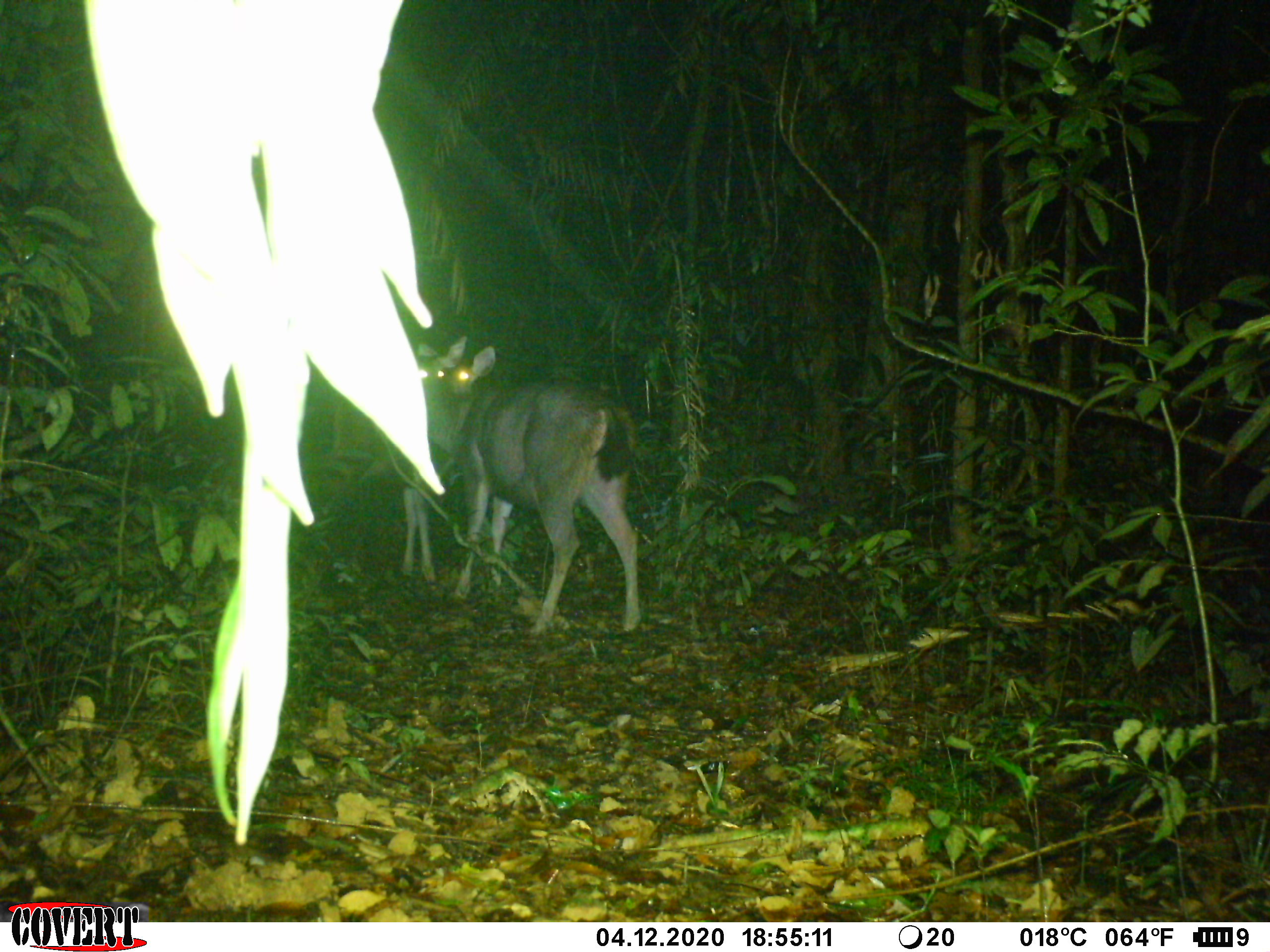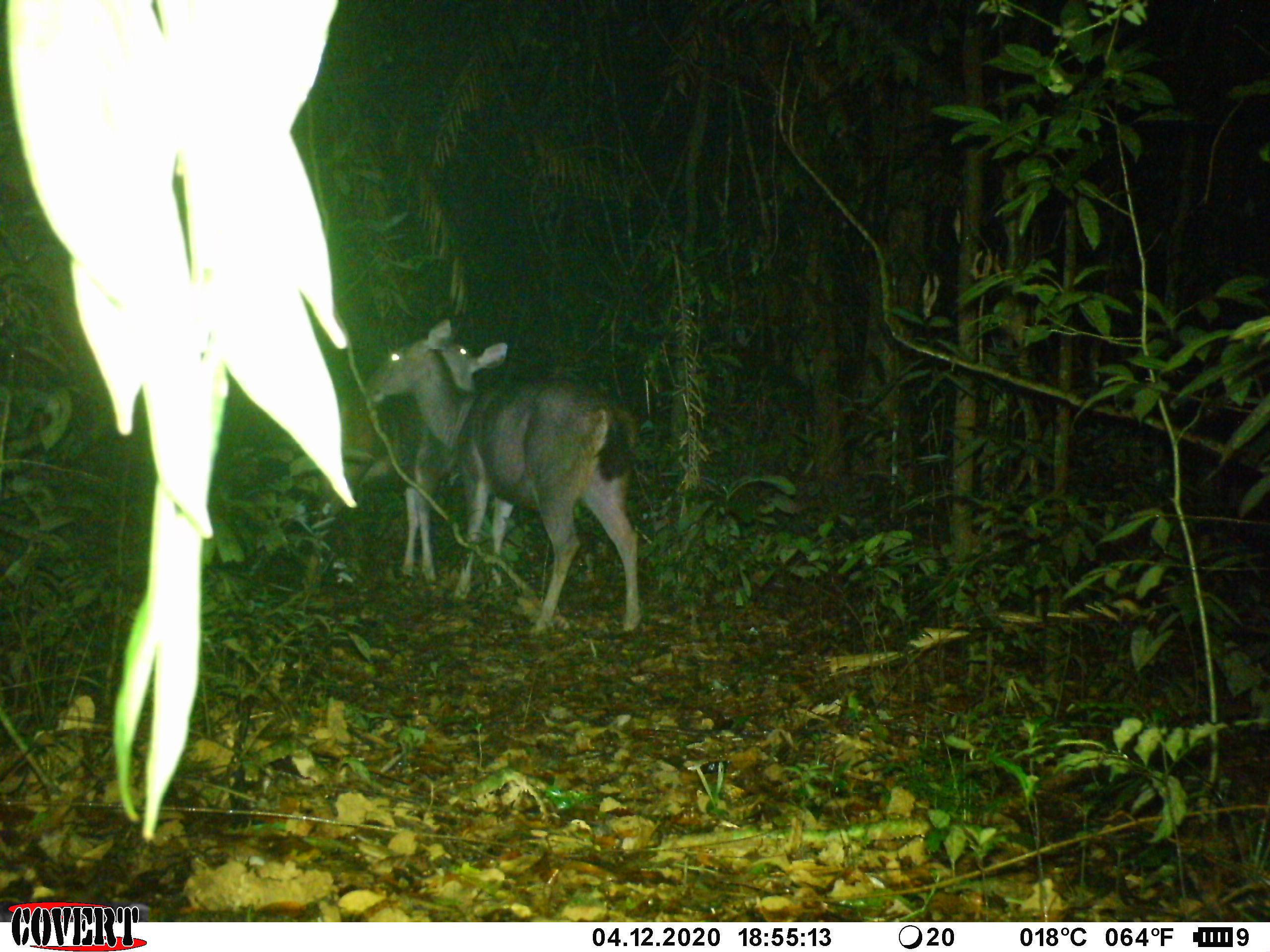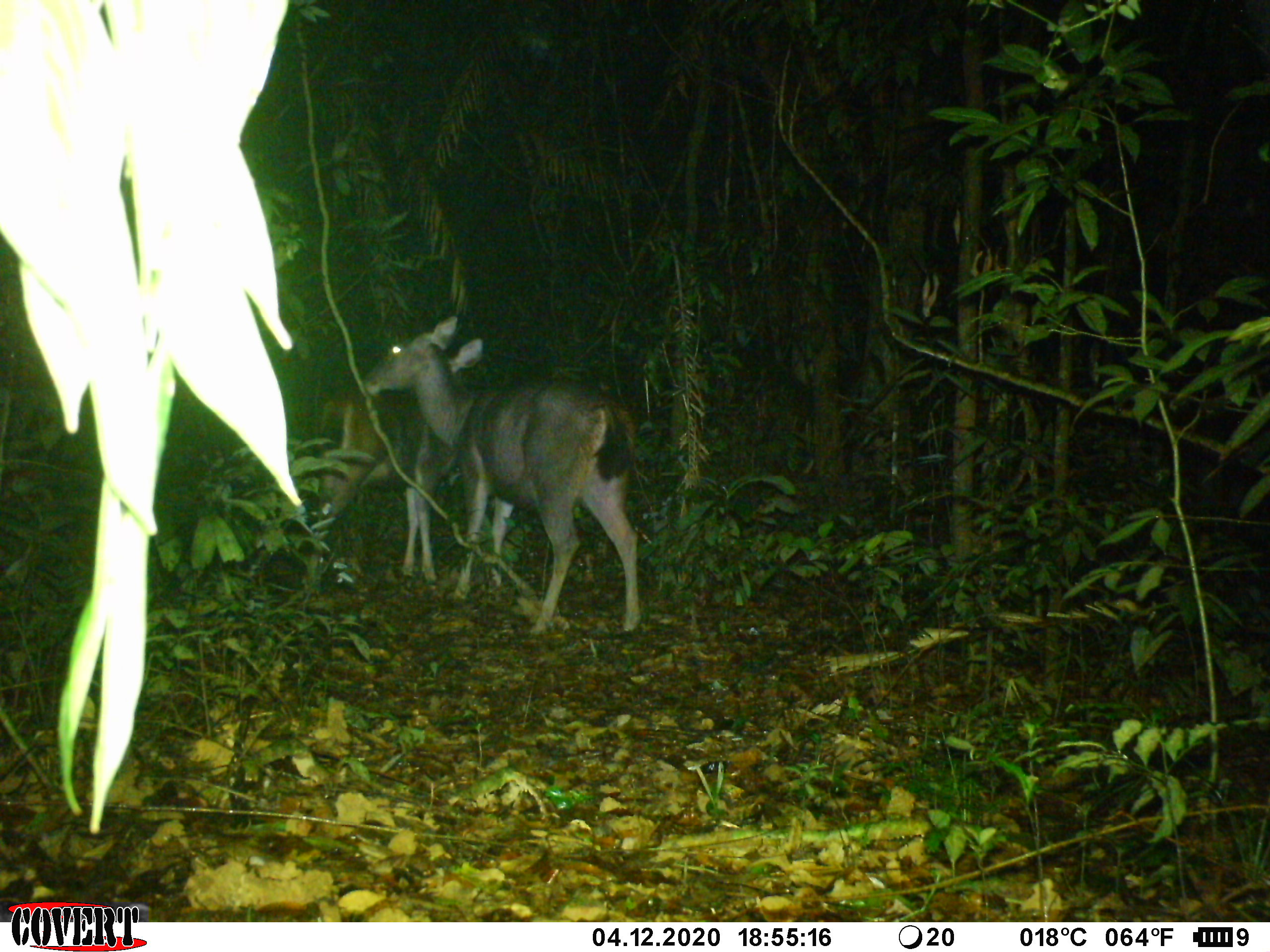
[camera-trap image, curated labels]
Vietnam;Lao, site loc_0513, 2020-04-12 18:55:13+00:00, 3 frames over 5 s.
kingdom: Animalia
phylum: Chordata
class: Mammalia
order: Artiodactyla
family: Cervidae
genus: Rusa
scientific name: Rusa unicolor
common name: sambar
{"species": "sambar (Rusa unicolor)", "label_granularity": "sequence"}